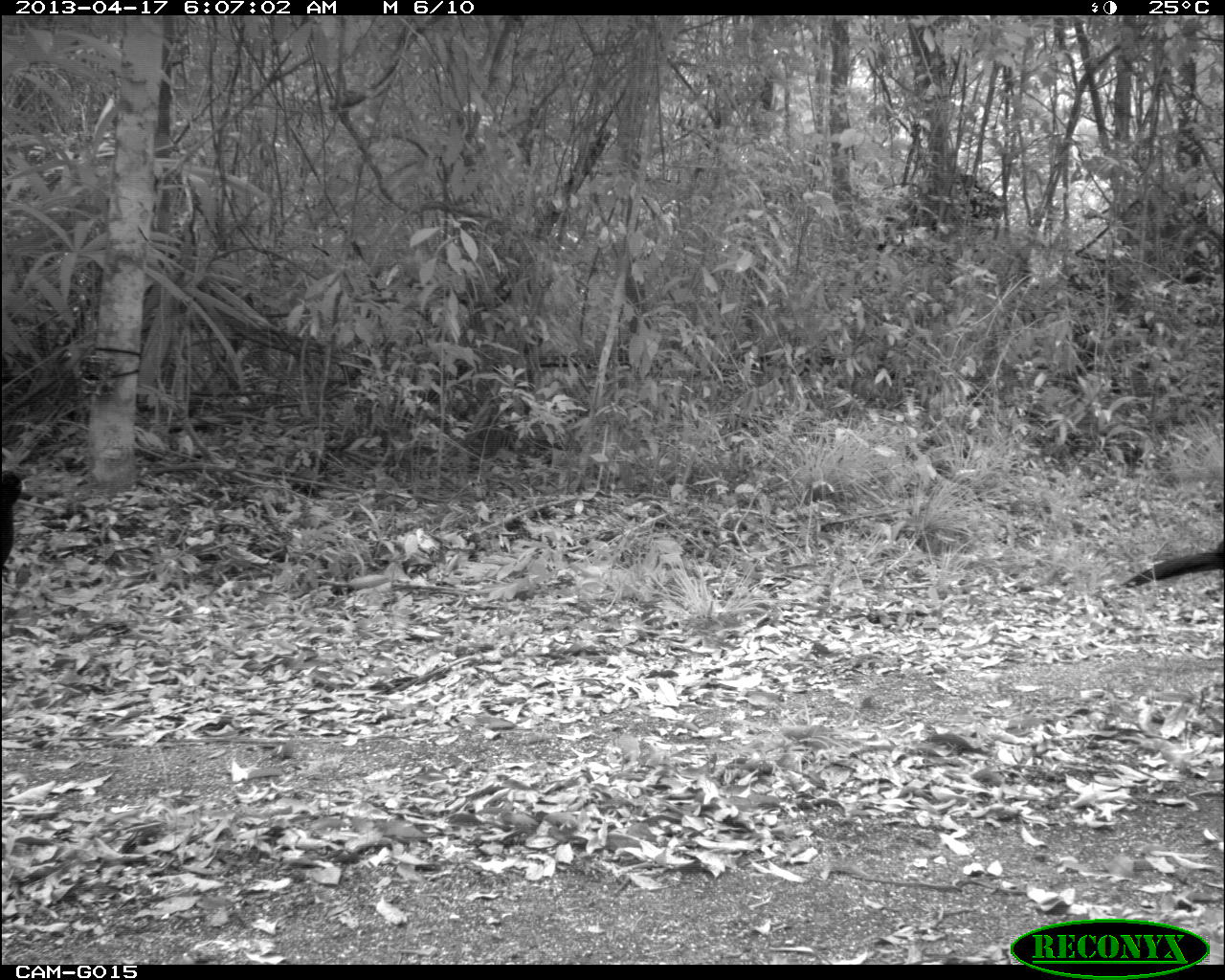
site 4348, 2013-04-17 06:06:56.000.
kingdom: Animalia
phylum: Chordata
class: Aves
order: Galliformes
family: Cracidae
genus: Crax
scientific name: Crax rubra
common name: great curassow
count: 2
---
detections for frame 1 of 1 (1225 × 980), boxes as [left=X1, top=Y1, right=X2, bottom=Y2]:
crax rubra: [left=1120, top=539, right=1223, bottom=587]; [left=1, top=470, right=31, bottom=564]